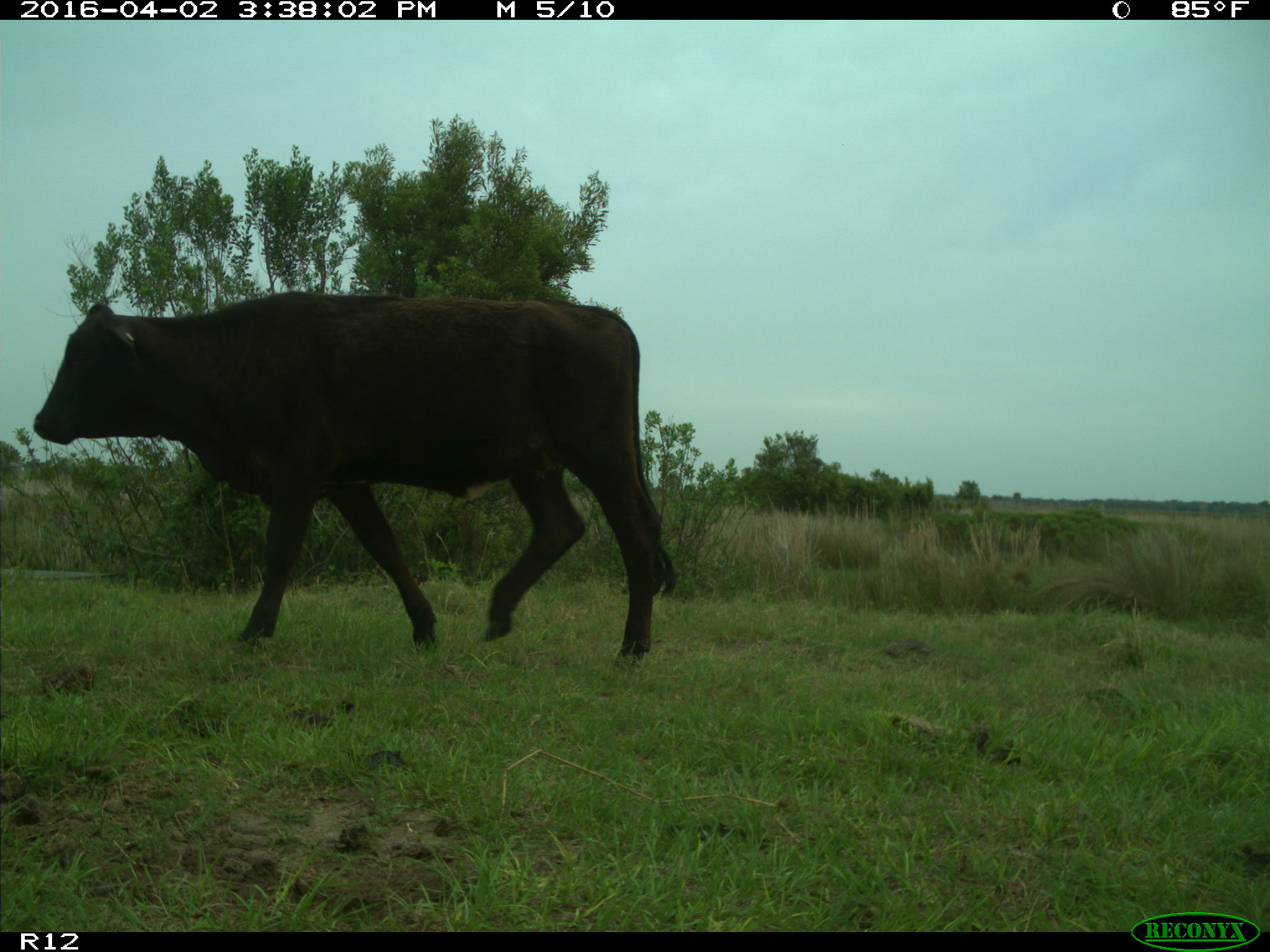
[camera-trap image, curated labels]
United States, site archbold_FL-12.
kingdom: Animalia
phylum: Chordata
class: Mammalia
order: Artiodactyla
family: Bovidae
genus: Bos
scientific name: Bos taurus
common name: domestic cow